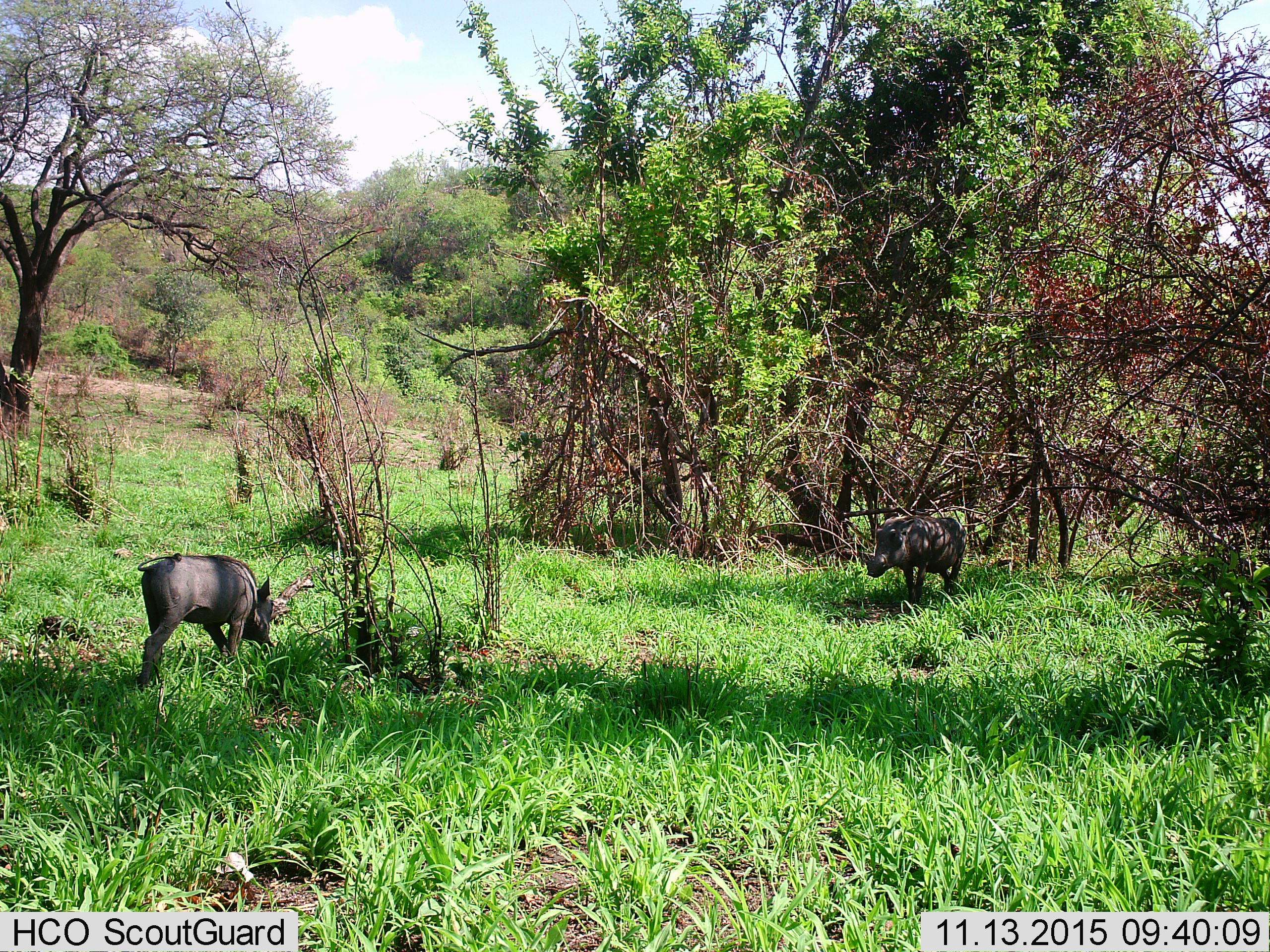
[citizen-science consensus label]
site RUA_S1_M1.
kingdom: Animalia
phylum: Chordata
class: Mammalia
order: Artiodactyla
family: Suidae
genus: Phacochoerus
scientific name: Phacochoerus africanus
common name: warthog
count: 2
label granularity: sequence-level